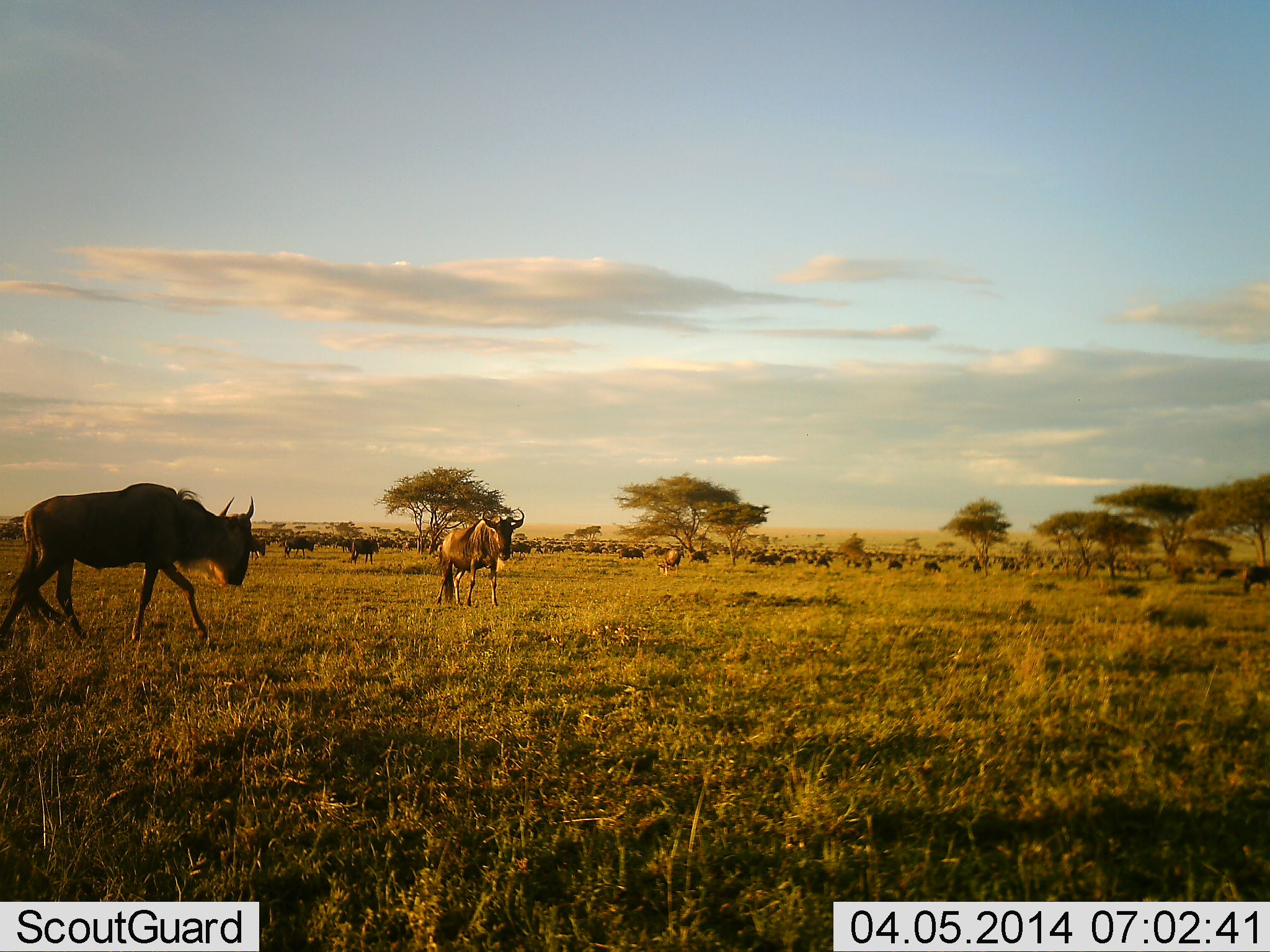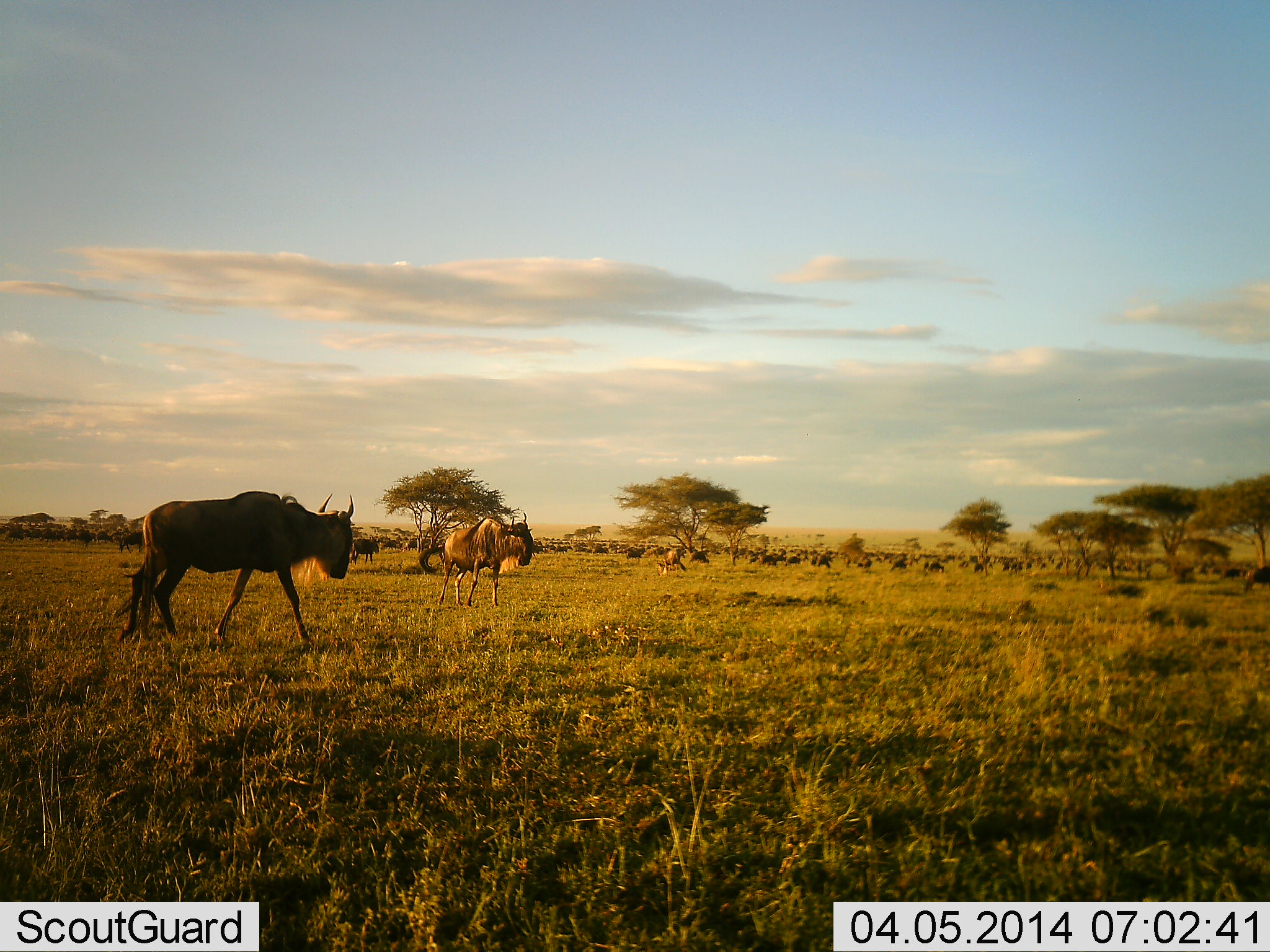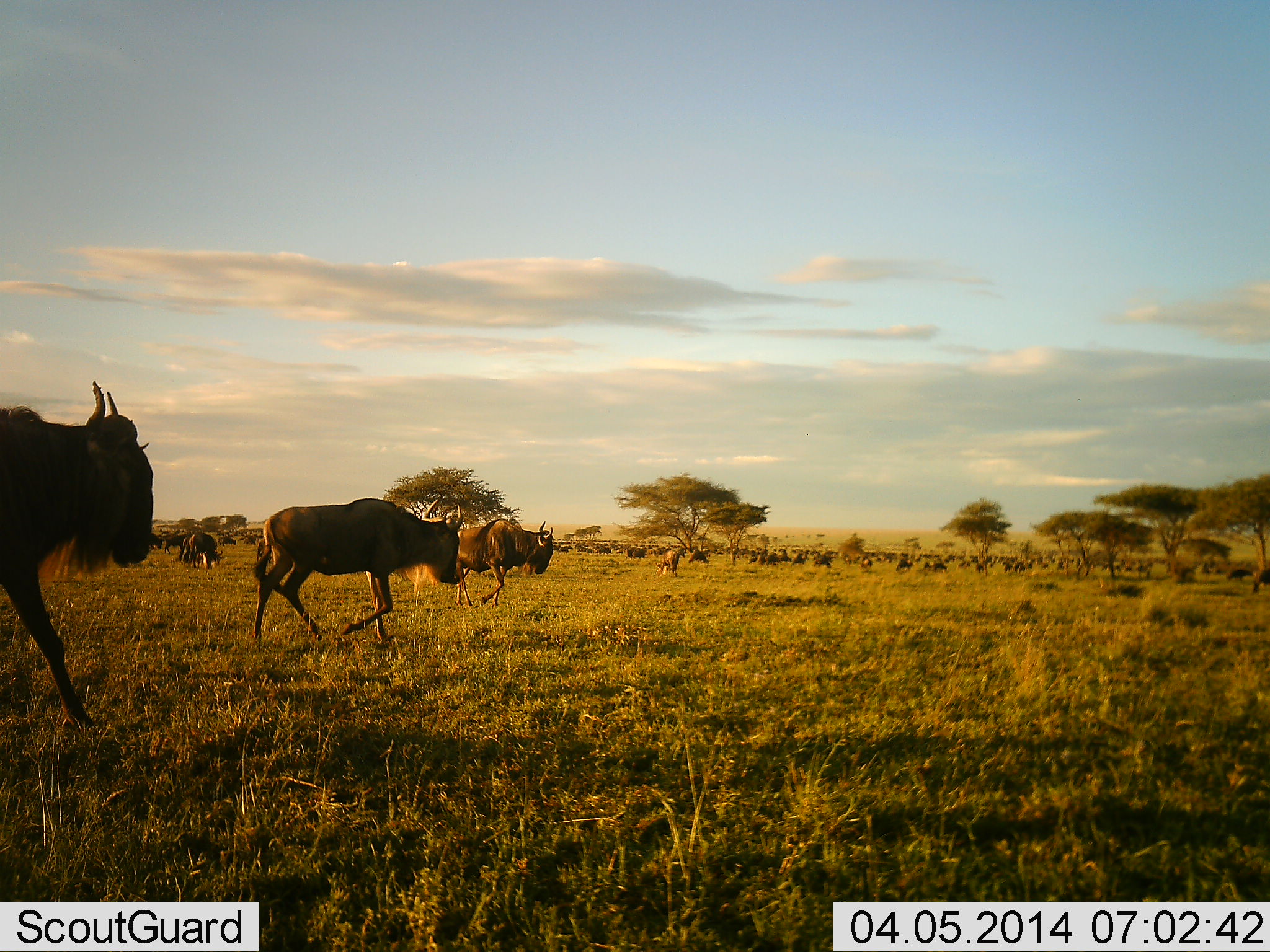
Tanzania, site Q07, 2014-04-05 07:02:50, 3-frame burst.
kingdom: Animalia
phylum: Chordata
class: Mammalia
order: Artiodactyla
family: Bovidae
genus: Connochaetes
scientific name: Connochaetes taurinus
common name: blue wildebeest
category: wildebeest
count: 51+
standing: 30%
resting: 10%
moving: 100%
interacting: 0%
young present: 0%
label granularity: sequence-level